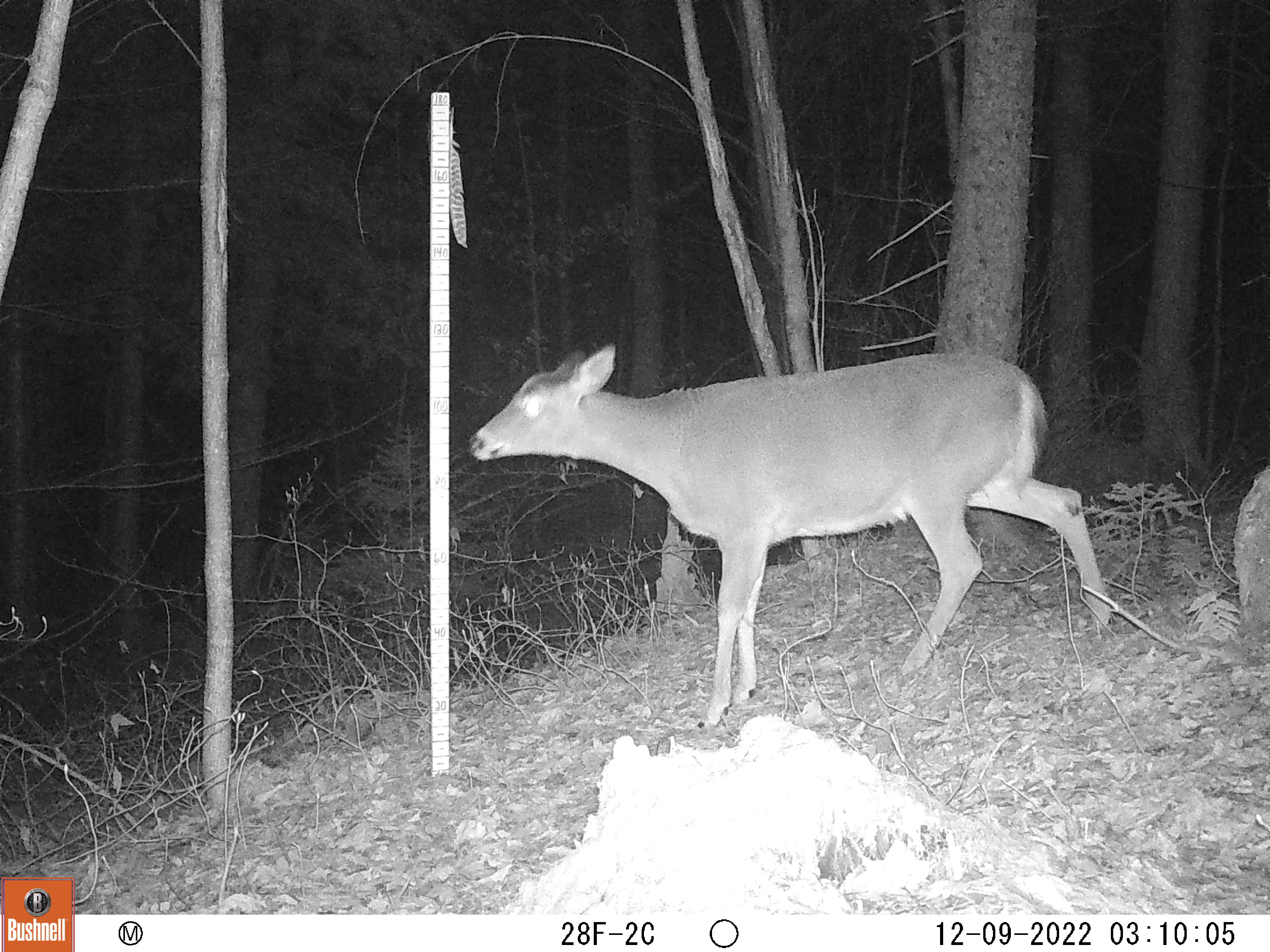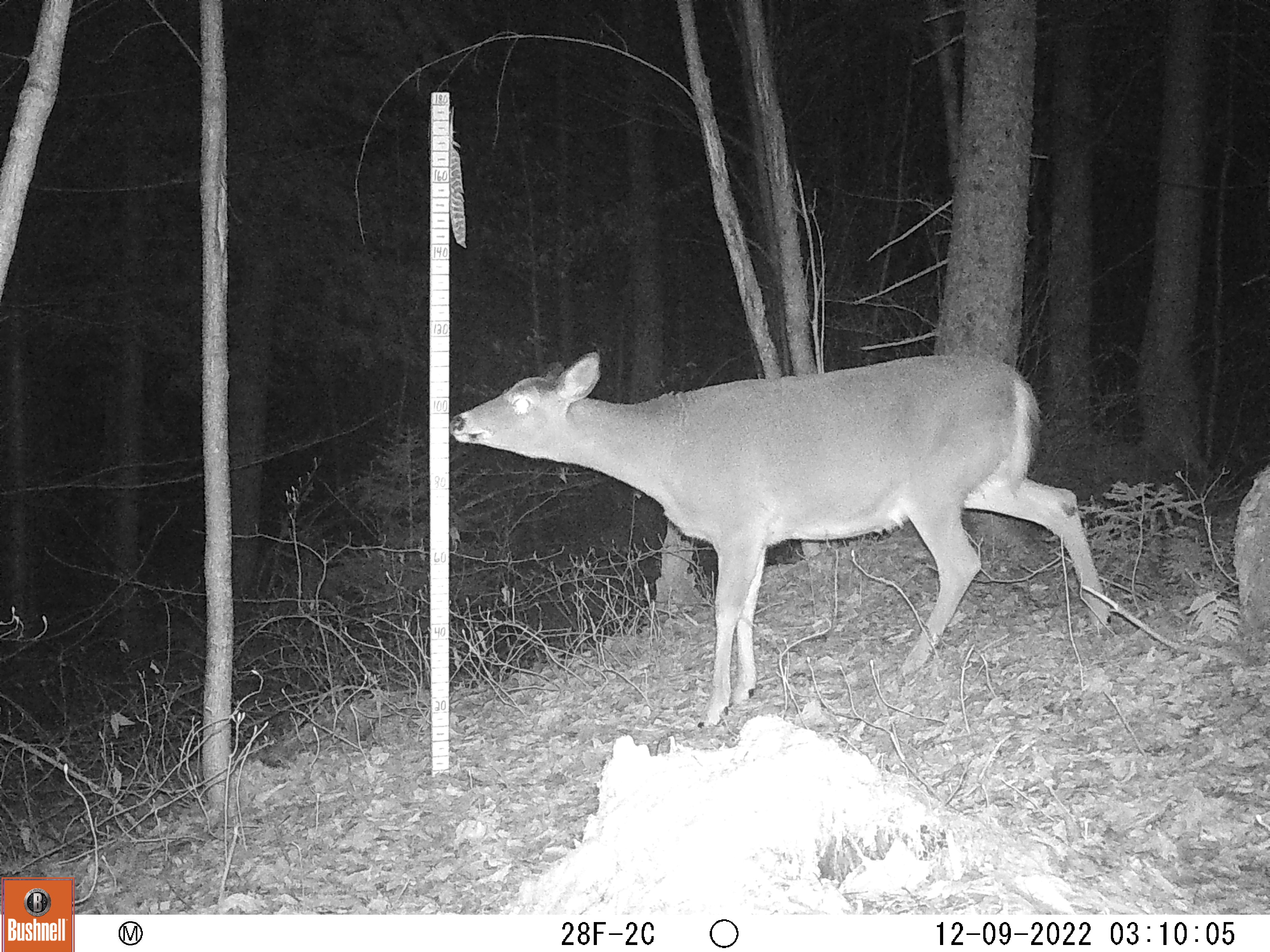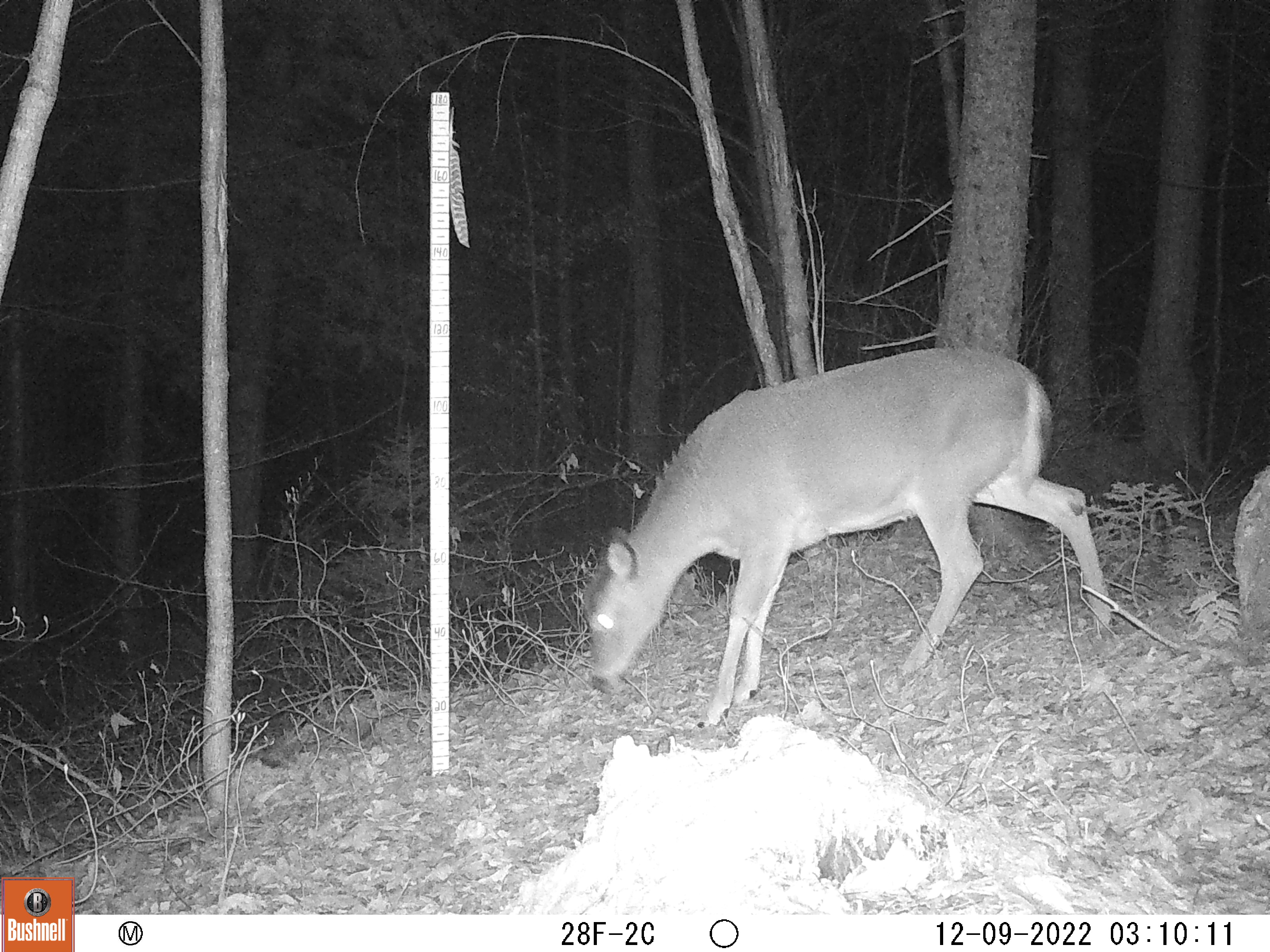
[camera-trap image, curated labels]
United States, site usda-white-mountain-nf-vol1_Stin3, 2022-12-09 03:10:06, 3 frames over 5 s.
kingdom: Animalia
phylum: Chordata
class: Mammalia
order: Artiodactyla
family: Cervidae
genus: Odocoileus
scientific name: Odocoileus virginianus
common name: white-tailed deer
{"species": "white-tailed deer (Odocoileus virginianus)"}